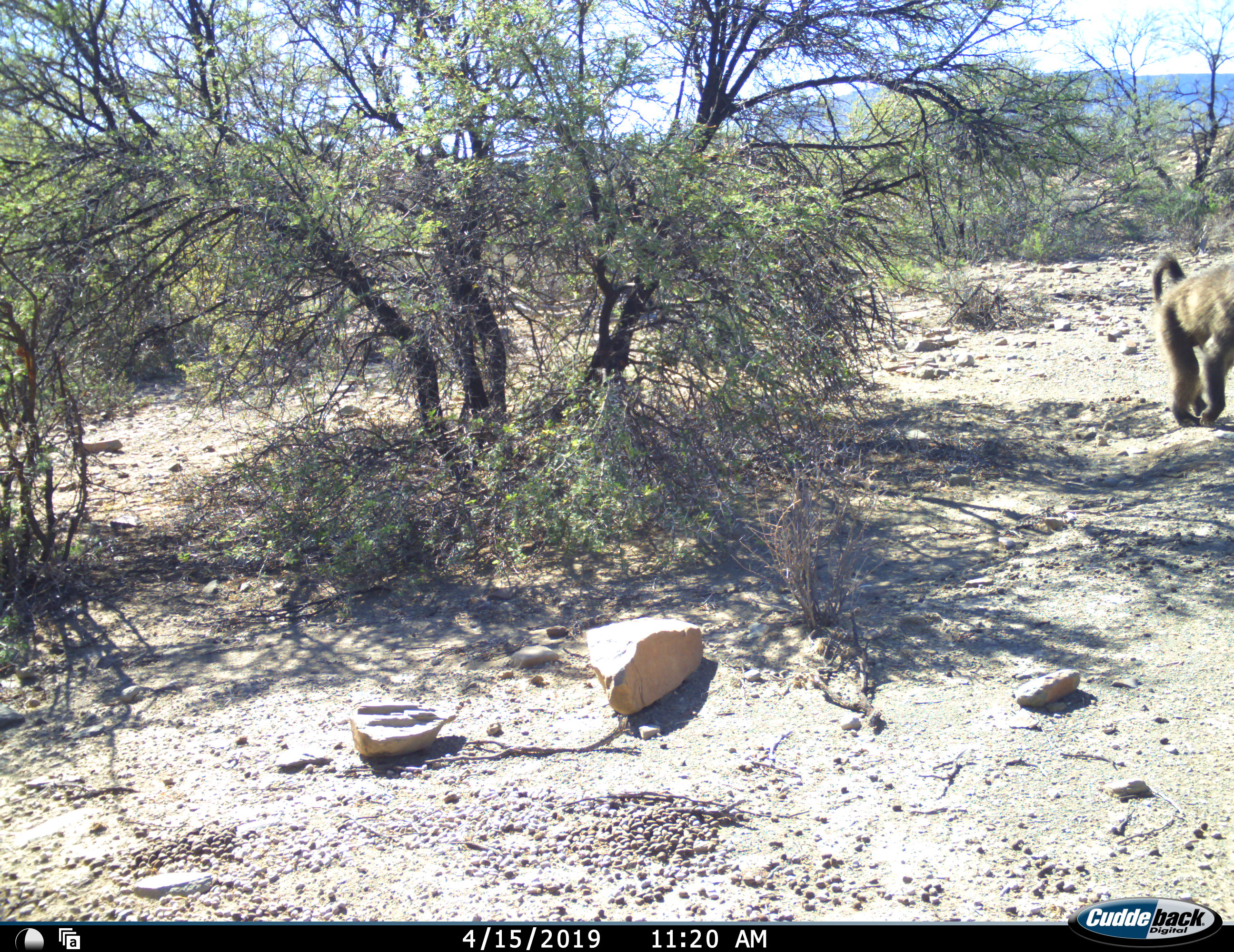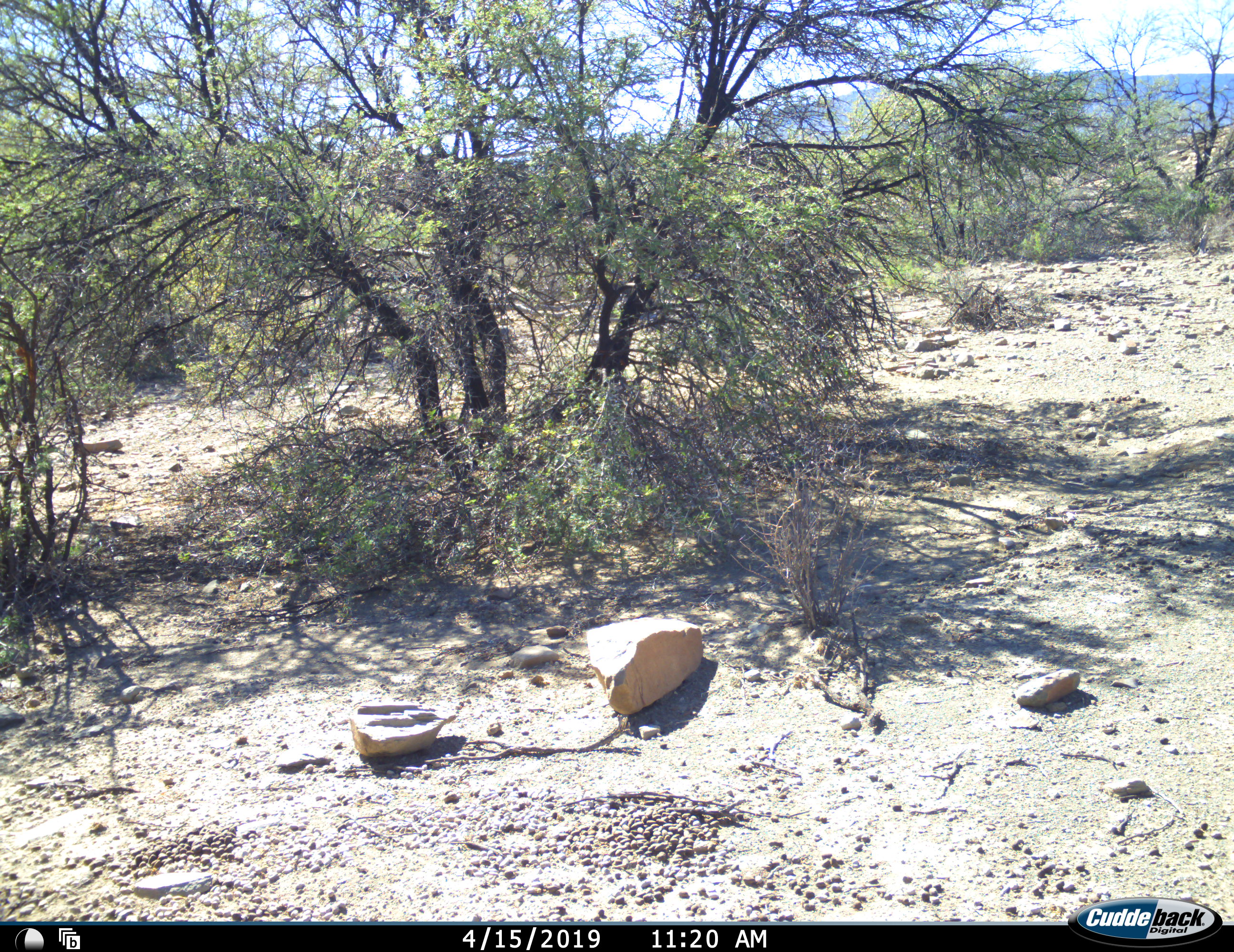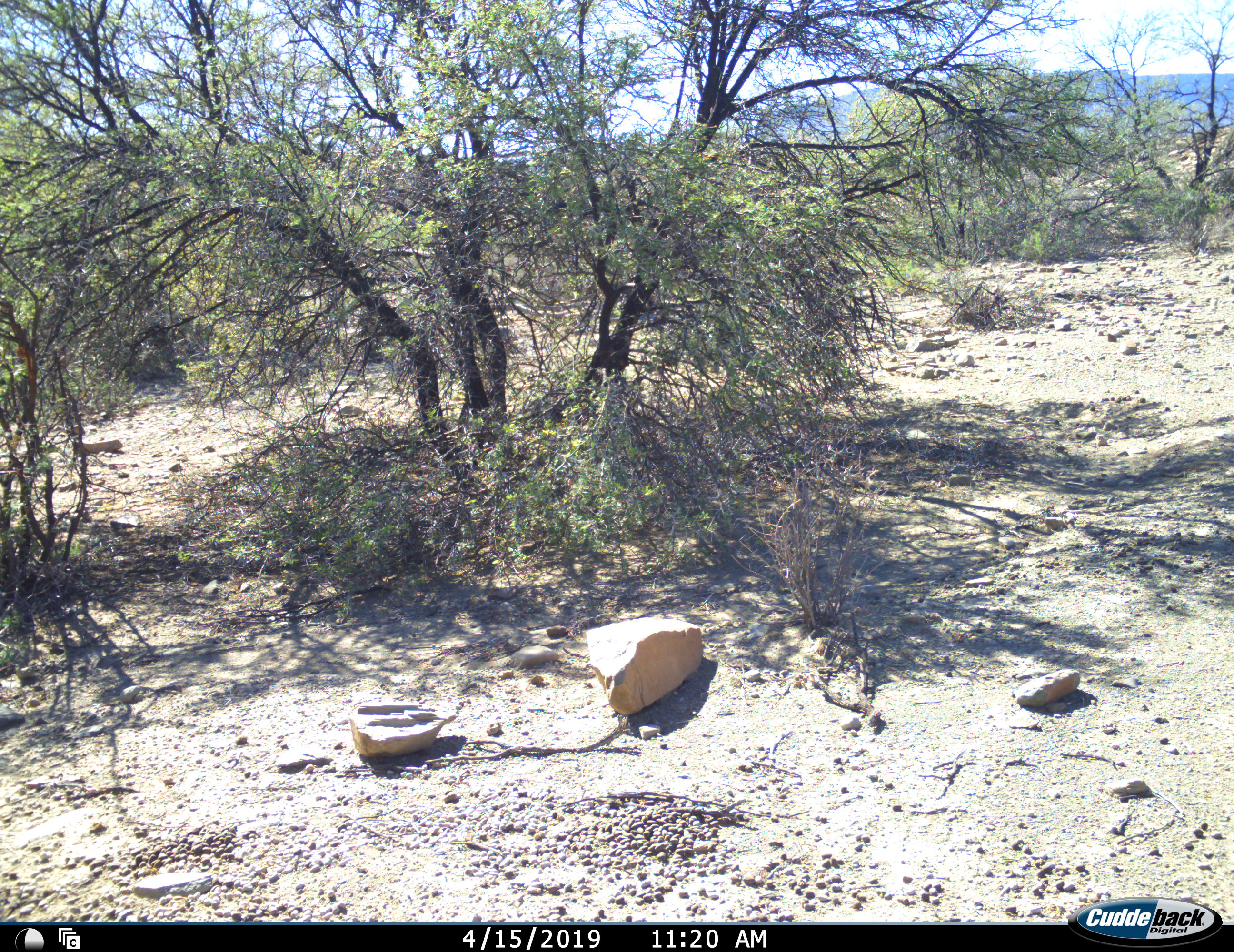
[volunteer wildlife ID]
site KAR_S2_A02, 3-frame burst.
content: unidentified animal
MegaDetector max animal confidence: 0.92